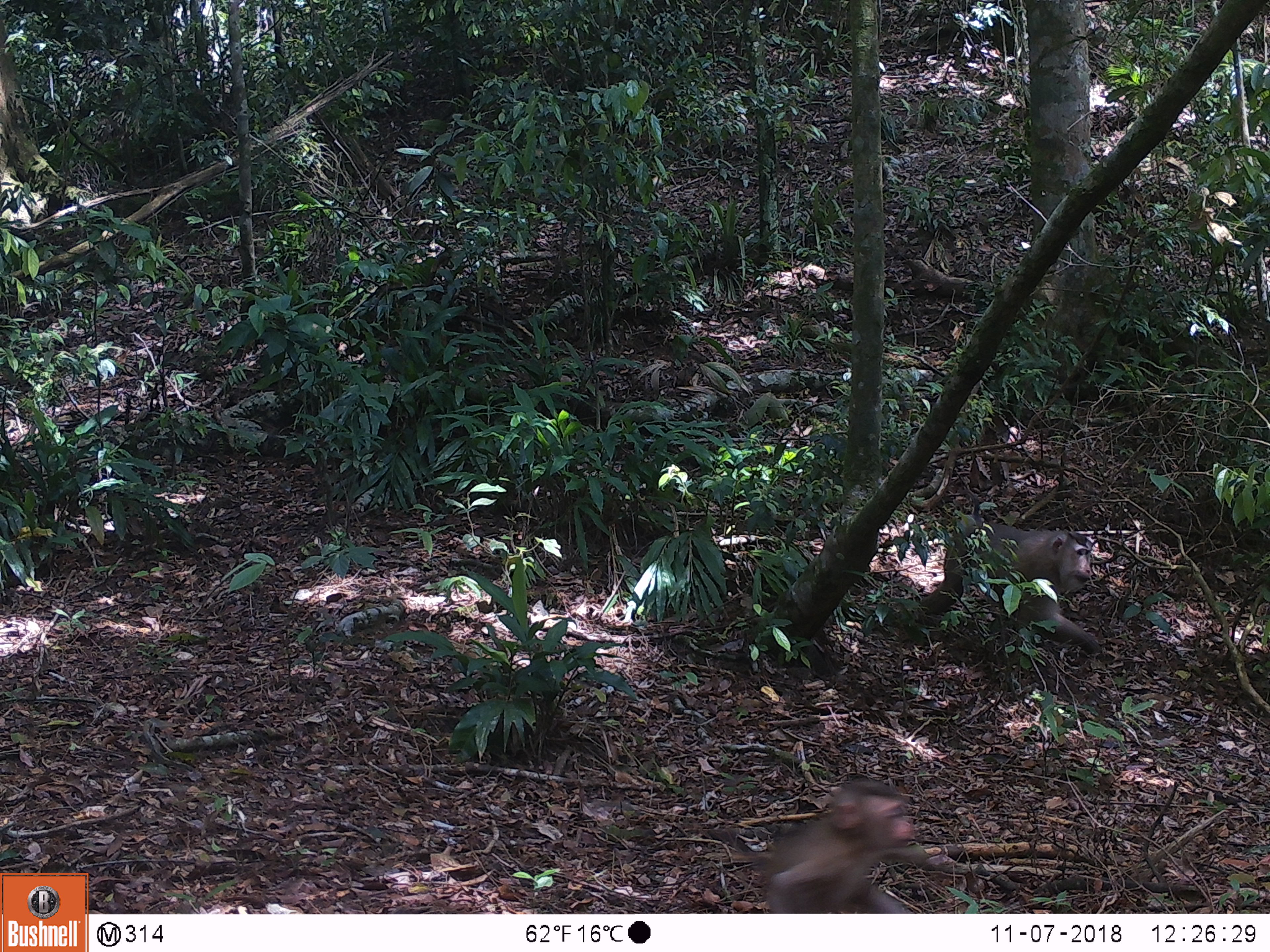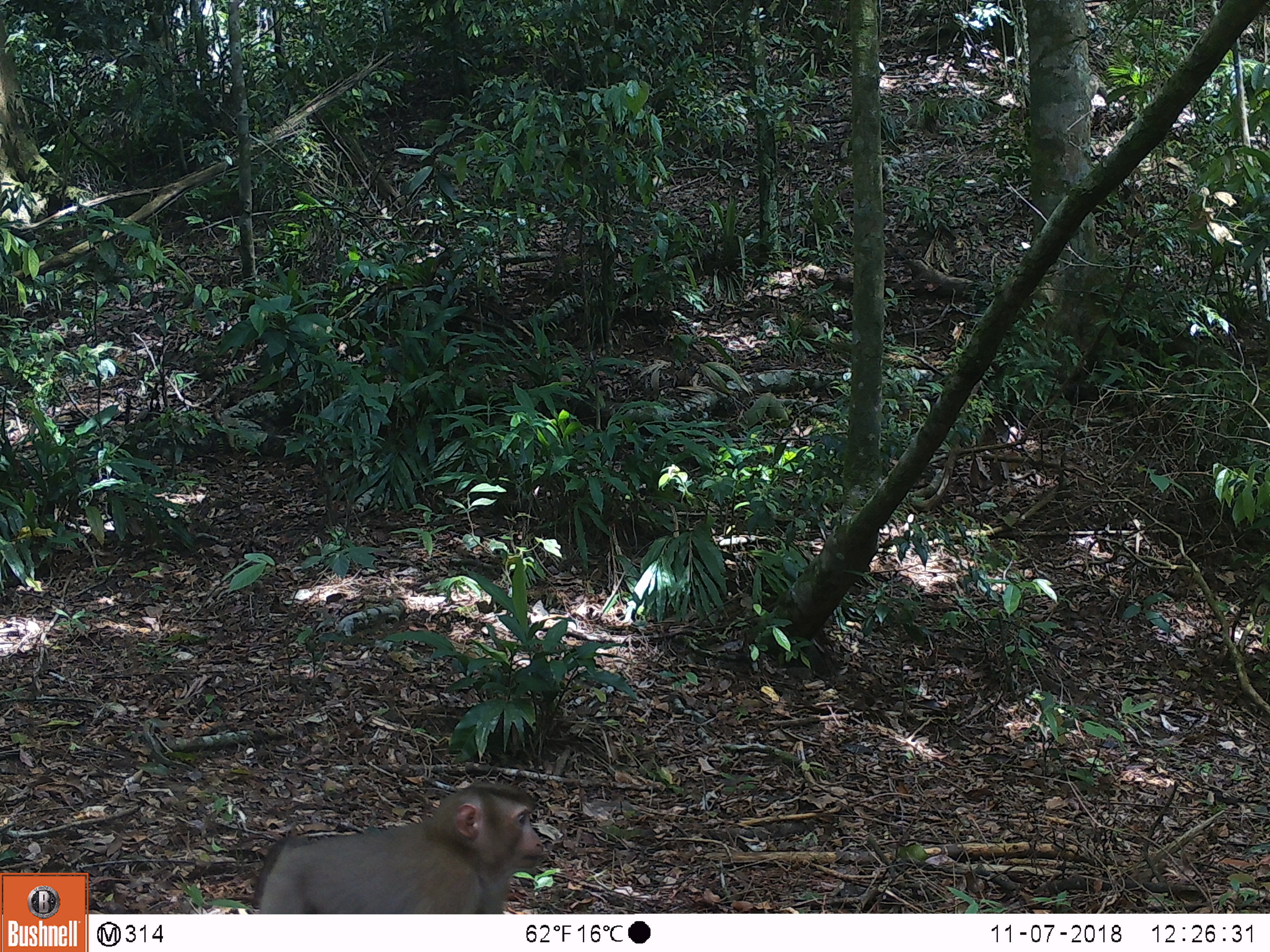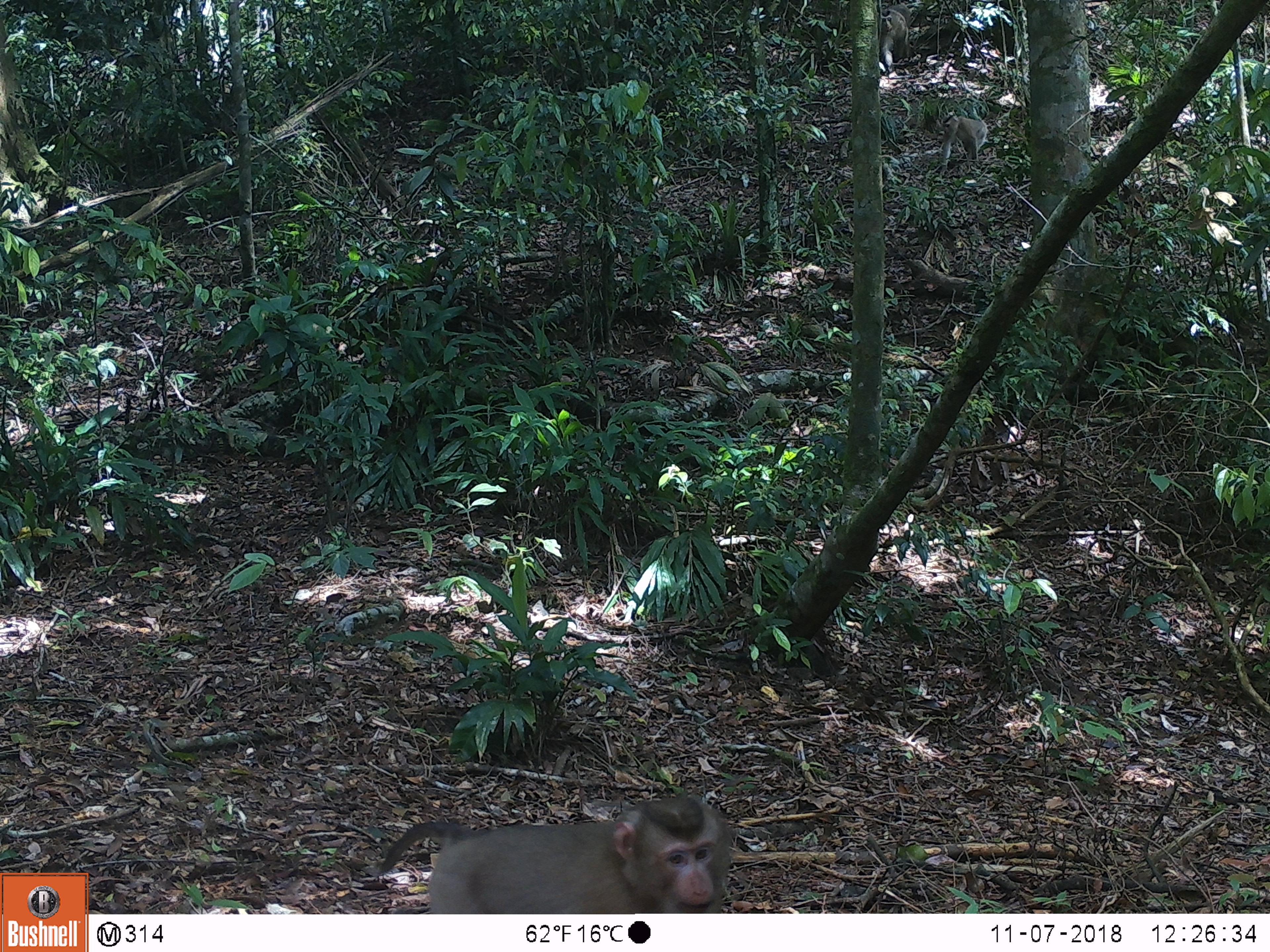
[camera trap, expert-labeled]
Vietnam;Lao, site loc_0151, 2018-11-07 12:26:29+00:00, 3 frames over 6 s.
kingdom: Animalia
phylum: Chordata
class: Mammalia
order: Primates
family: Cercopithecidae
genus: Macaca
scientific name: Macaca nemestrina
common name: pig-tailed macaque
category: pig tailed macaque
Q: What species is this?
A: Pig tailed macaque (pig-tailed macaque) (Macaca nemestrina).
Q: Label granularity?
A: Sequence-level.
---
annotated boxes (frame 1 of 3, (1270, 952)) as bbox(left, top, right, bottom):
pig tailed macaque: bbox(915, 481, 1110, 663); bbox(749, 777, 930, 913)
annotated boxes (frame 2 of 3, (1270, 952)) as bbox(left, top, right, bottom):
pig tailed macaque: bbox(258, 779, 545, 914)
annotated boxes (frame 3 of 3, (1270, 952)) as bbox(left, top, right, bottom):
pig tailed macaque: bbox(379, 792, 736, 913)